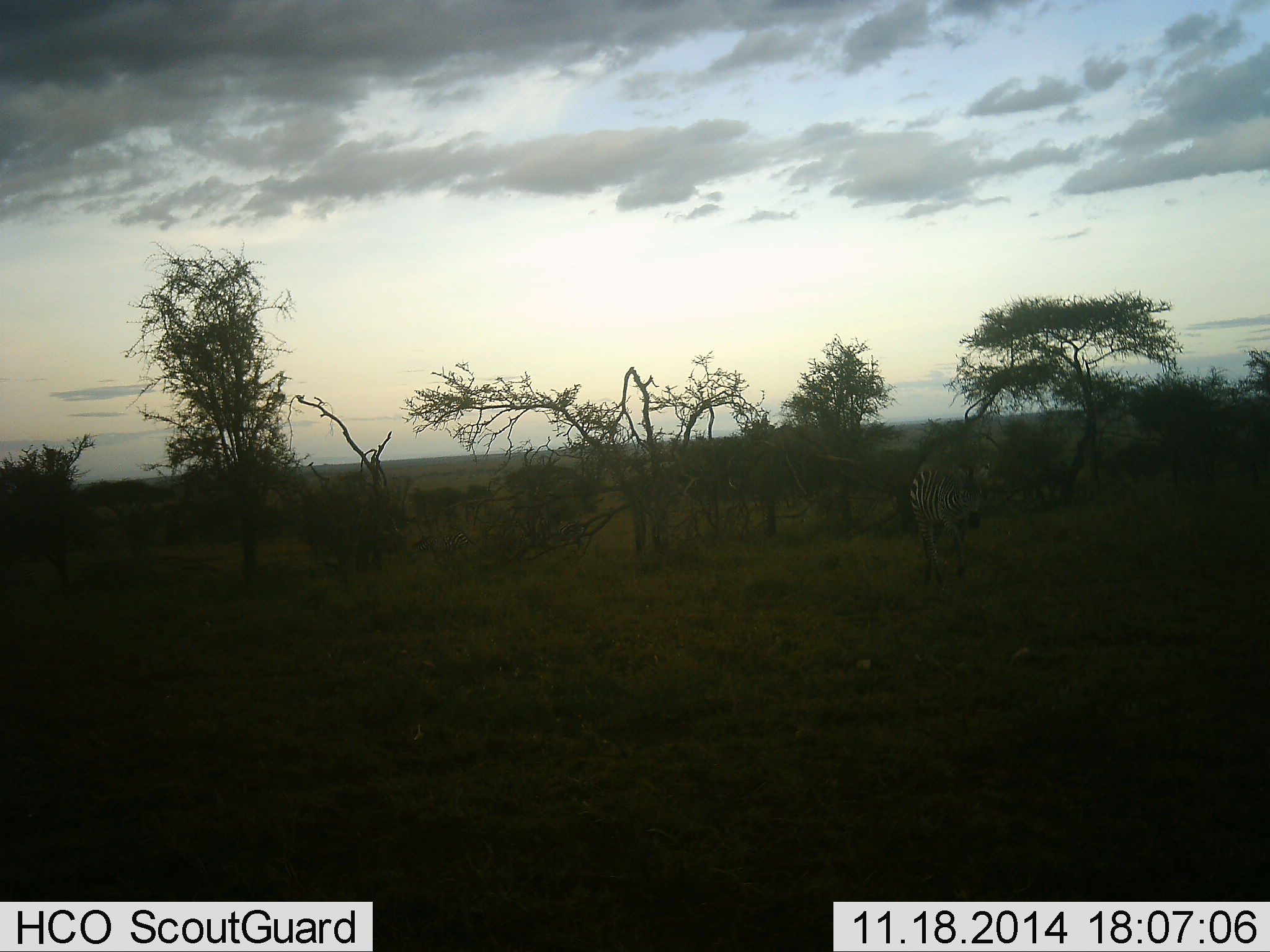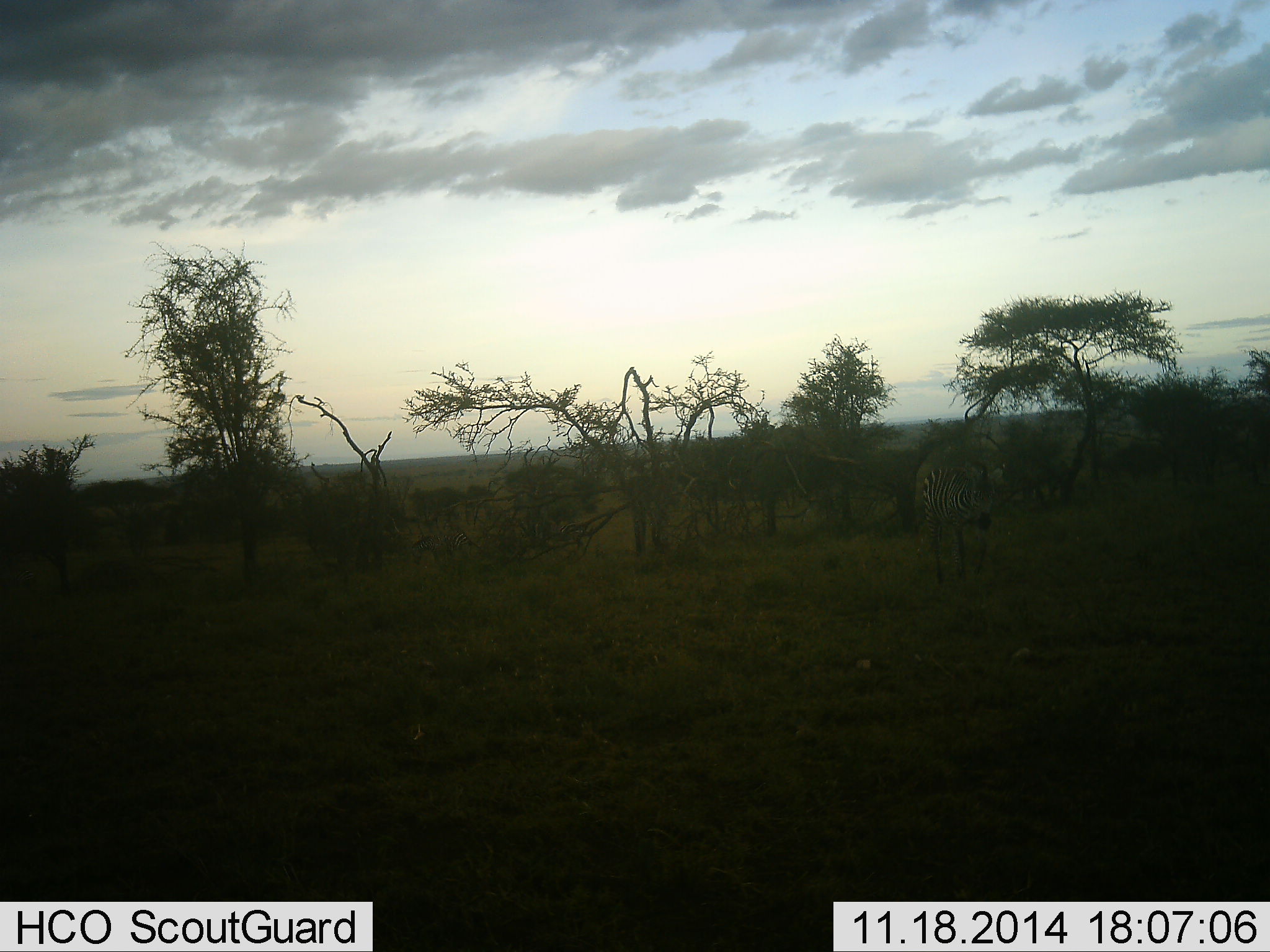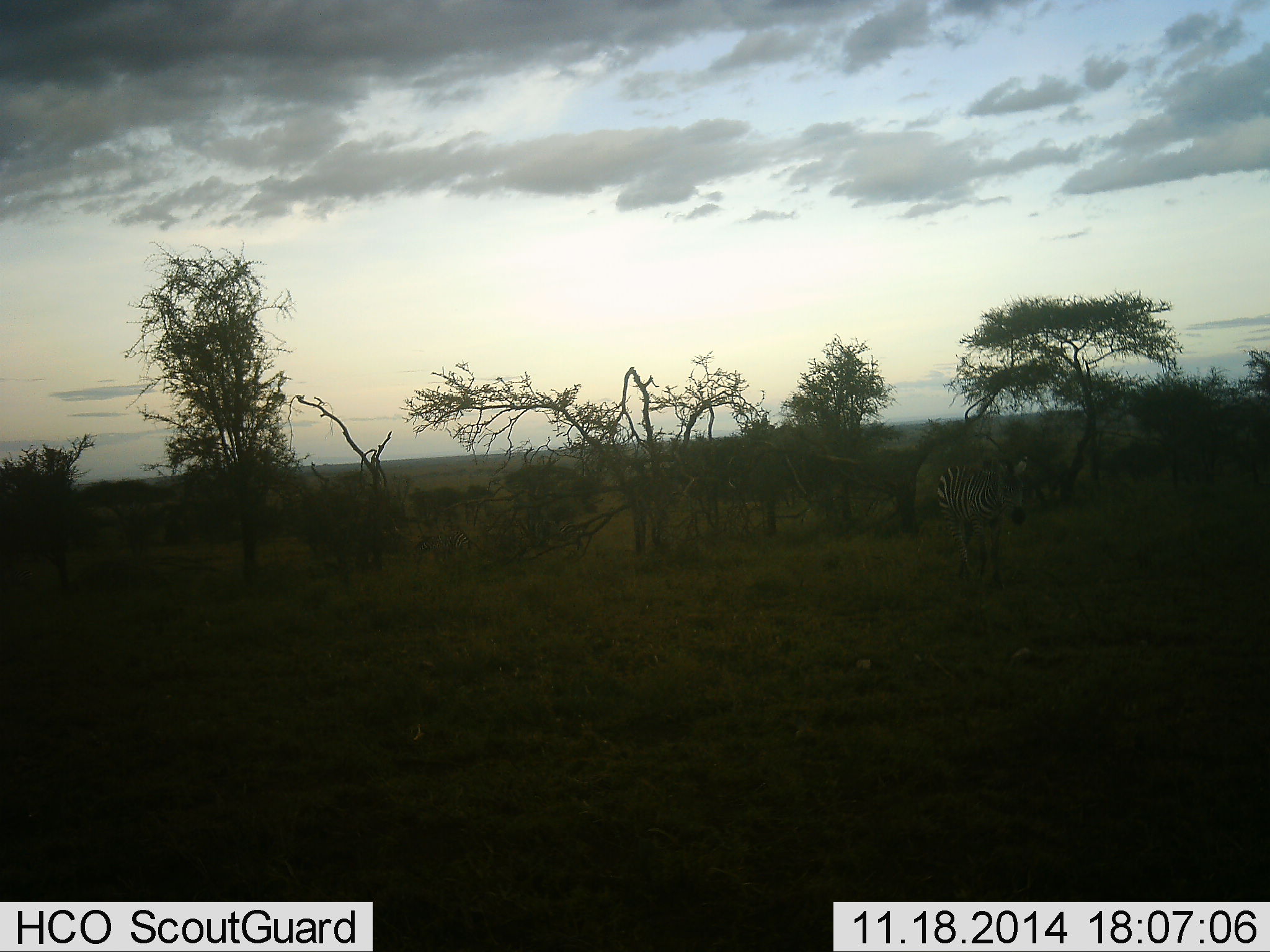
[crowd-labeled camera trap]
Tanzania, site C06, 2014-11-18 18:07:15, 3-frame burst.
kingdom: Animalia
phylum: Chordata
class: Mammalia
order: Perissodactyla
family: Equidae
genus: Equus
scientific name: Equus quagga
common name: plains zebra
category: zebra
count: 1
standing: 0%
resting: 0%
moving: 100%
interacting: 0%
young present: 10%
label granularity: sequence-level